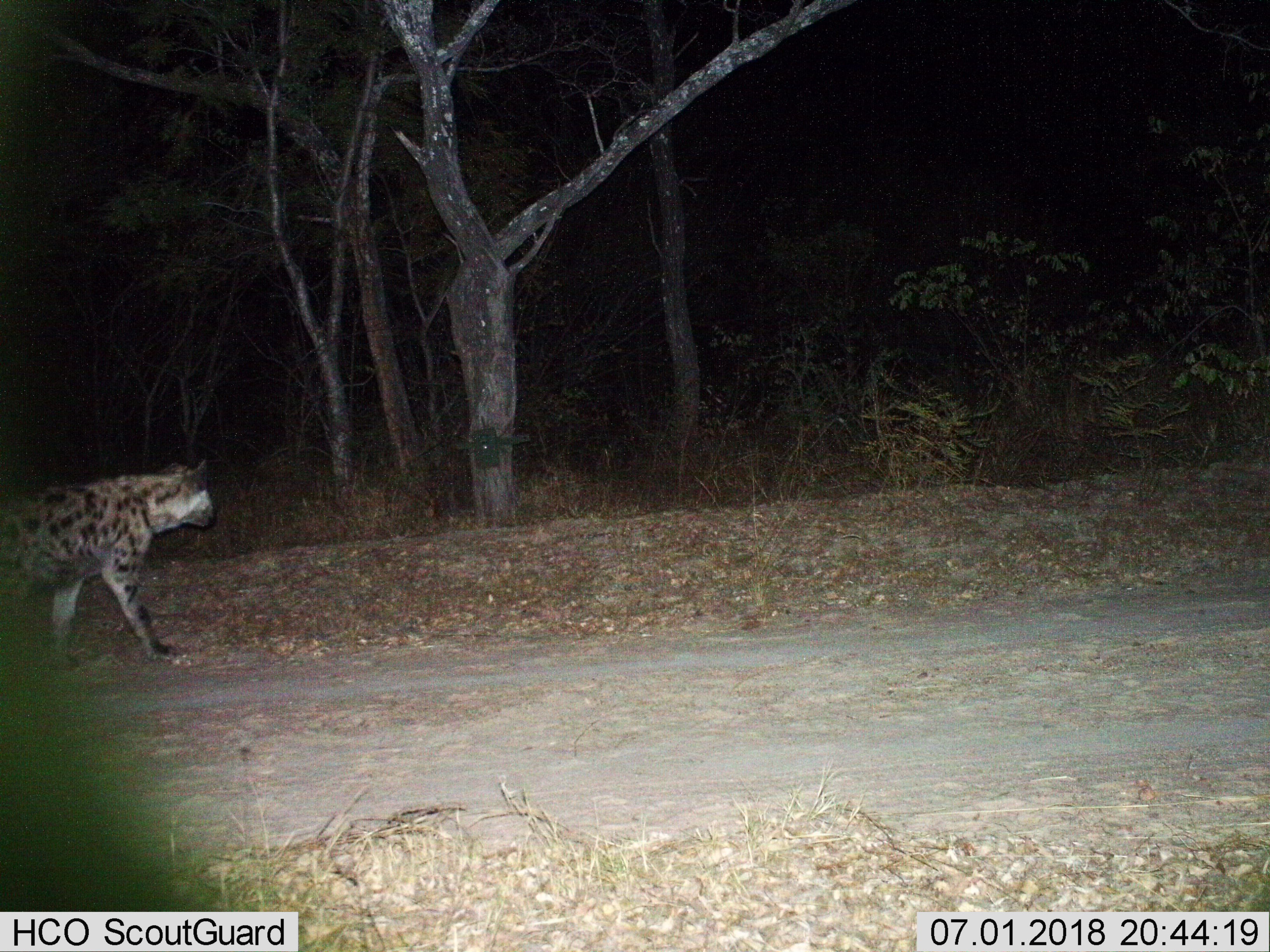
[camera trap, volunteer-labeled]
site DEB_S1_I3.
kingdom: Animalia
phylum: Chordata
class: Mammalia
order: Carnivora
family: Hyaenidae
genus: Crocuta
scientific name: Crocuta crocuta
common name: spotted hyena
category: hyenaspotted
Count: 1.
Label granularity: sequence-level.